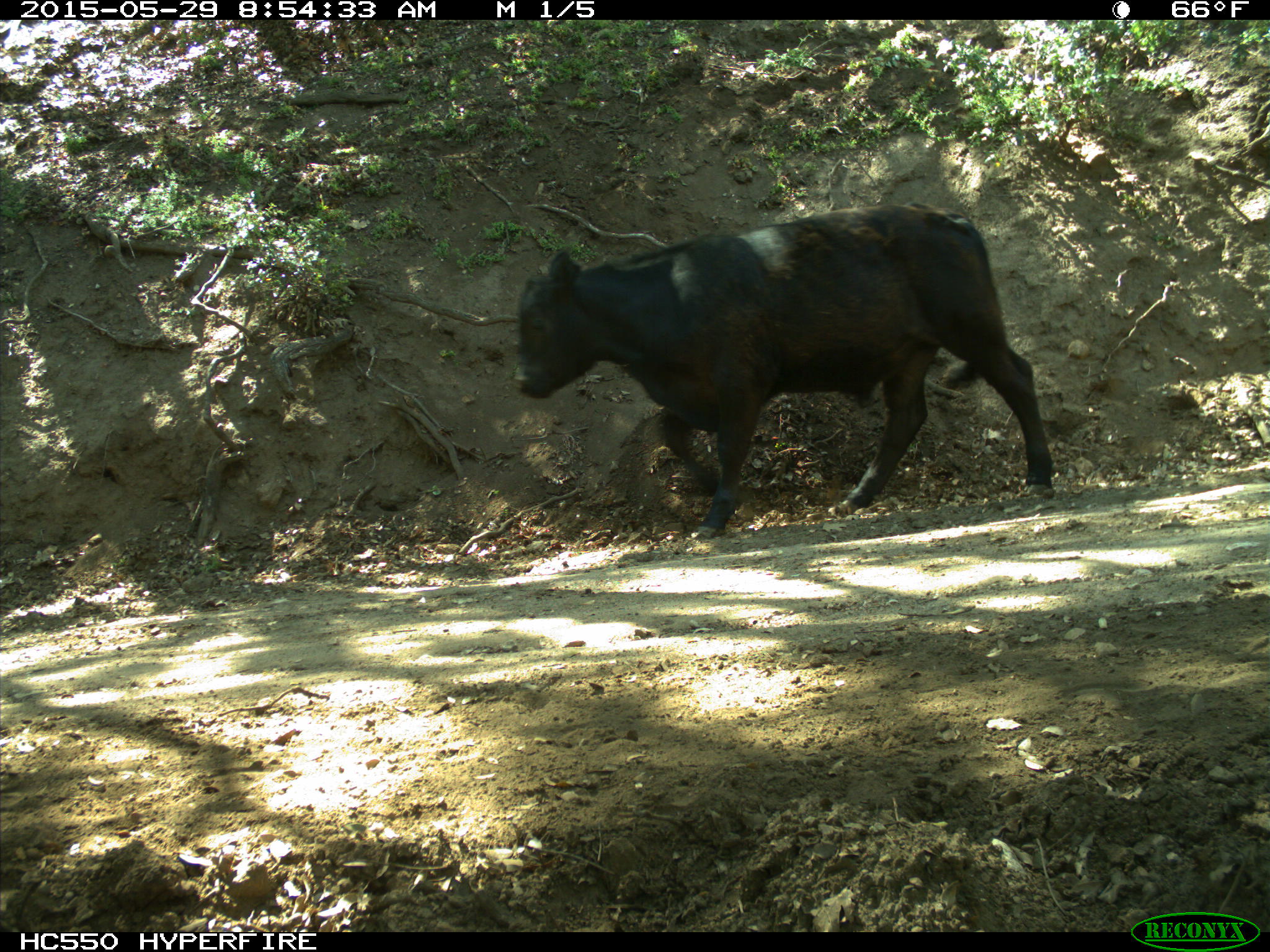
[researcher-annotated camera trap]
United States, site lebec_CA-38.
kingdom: Animalia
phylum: Chordata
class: Mammalia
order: Artiodactyla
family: Bovidae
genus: Bos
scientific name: Bos taurus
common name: domestic cow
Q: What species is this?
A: Bos taurus (domestic cow).